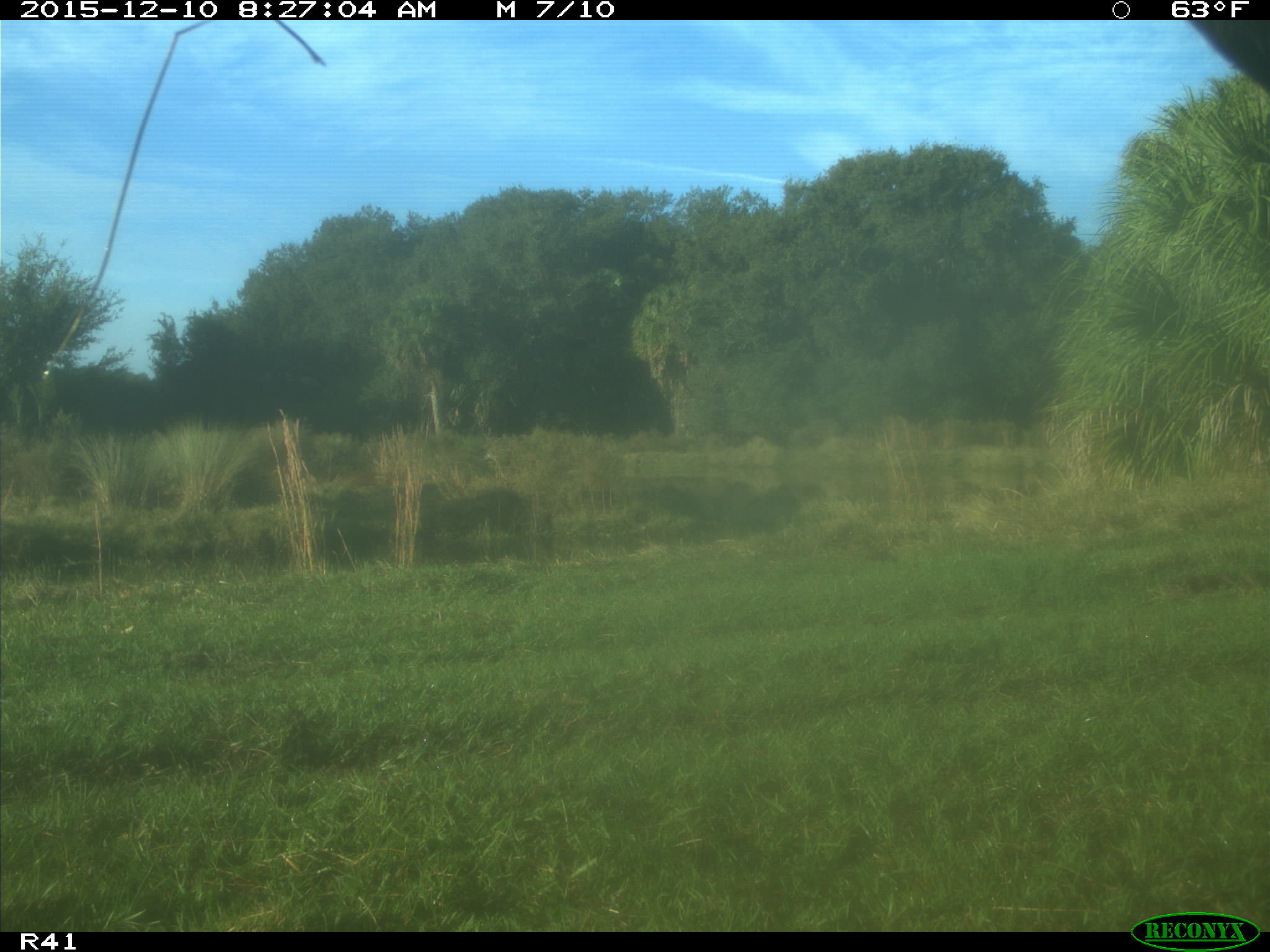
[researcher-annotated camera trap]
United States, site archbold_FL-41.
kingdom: Animalia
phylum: Chordata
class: Mammalia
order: Artiodactyla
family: Bovidae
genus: Bos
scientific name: Bos taurus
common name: domestic cow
Bos taurus (domestic cow).